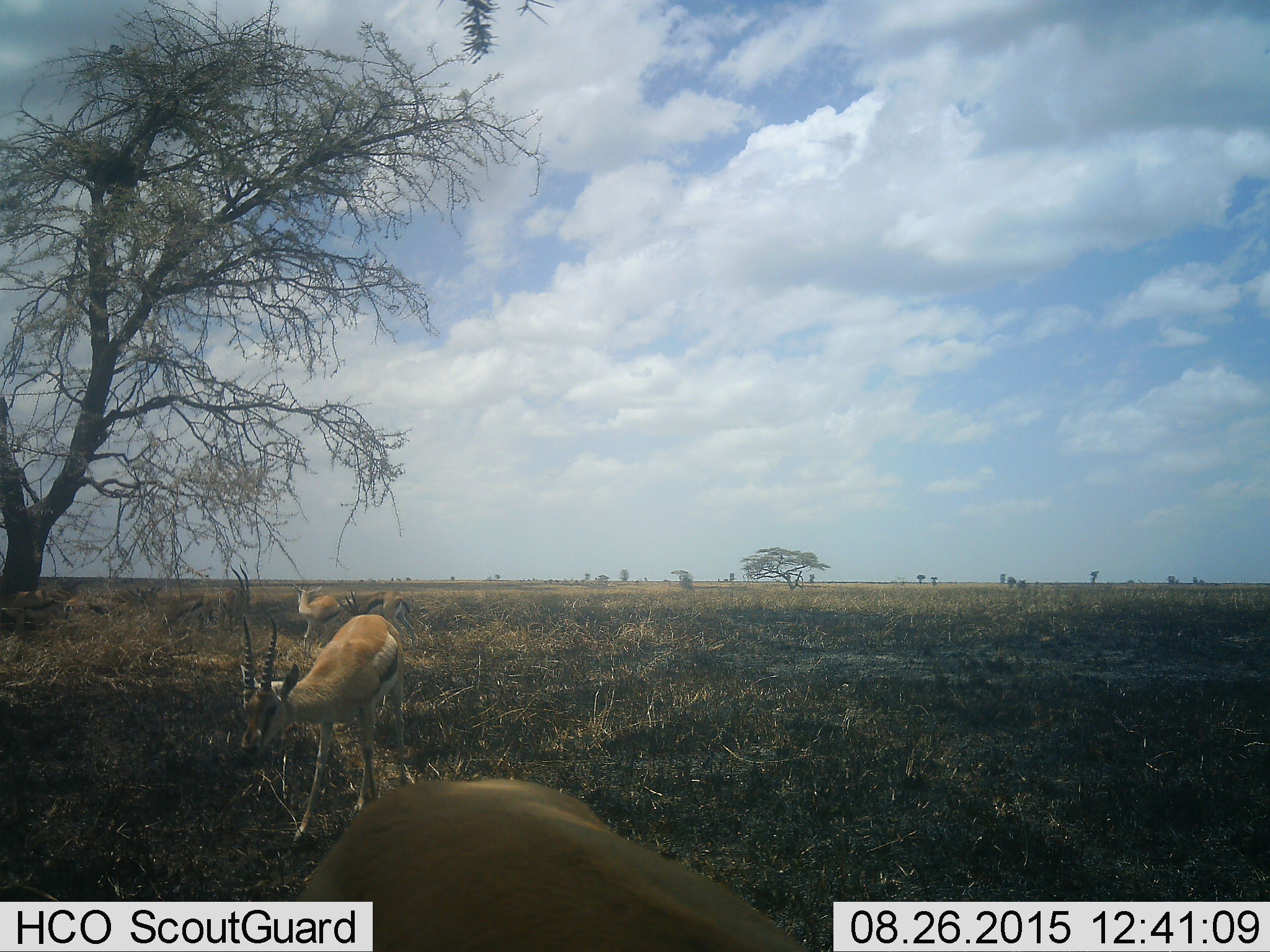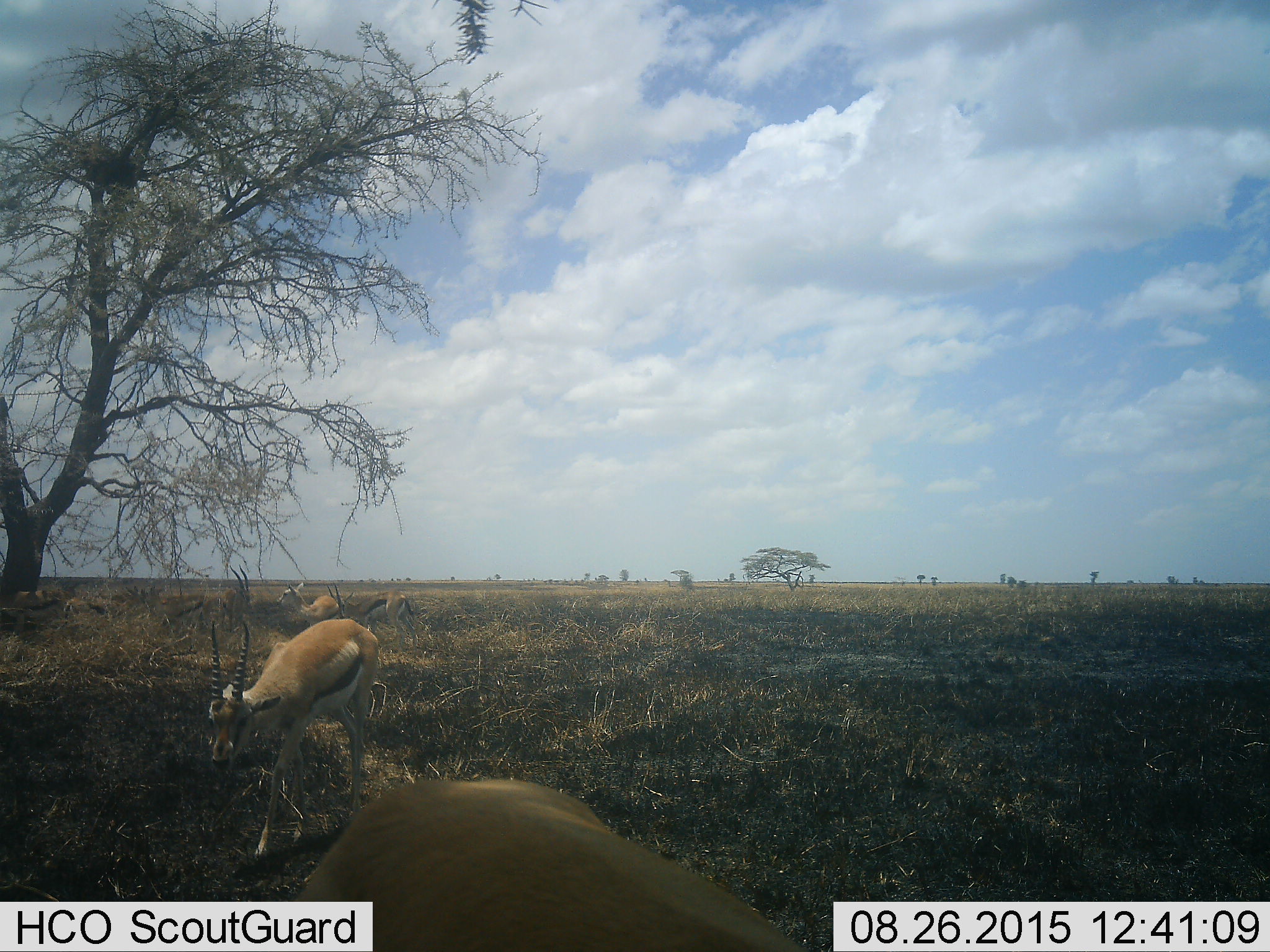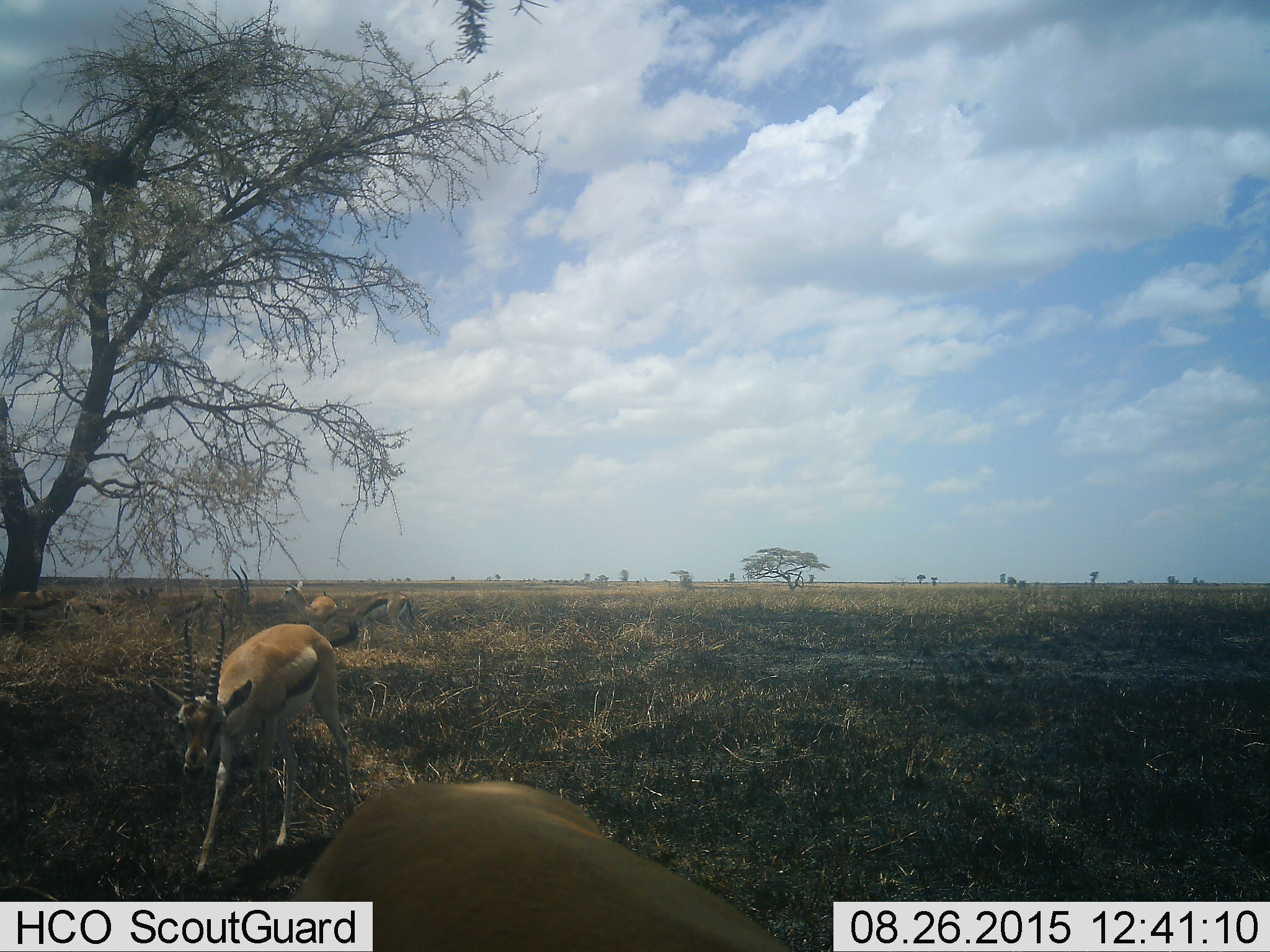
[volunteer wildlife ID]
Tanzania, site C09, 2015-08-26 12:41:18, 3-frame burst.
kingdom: Animalia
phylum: Chordata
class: Mammalia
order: Artiodactyla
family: Bovidae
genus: Eudorcas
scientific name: Eudorcas thomsonii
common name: thomson's gazelle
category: gazellethomsons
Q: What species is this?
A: Gazellethomsons (thomson's gazelle) (Eudorcas thomsonii).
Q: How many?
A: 7.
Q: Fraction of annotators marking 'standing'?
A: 78%.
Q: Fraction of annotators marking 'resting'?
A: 17%.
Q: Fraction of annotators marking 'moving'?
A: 50%.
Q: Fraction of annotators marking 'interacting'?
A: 6%.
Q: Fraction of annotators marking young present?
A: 17%.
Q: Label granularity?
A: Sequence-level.